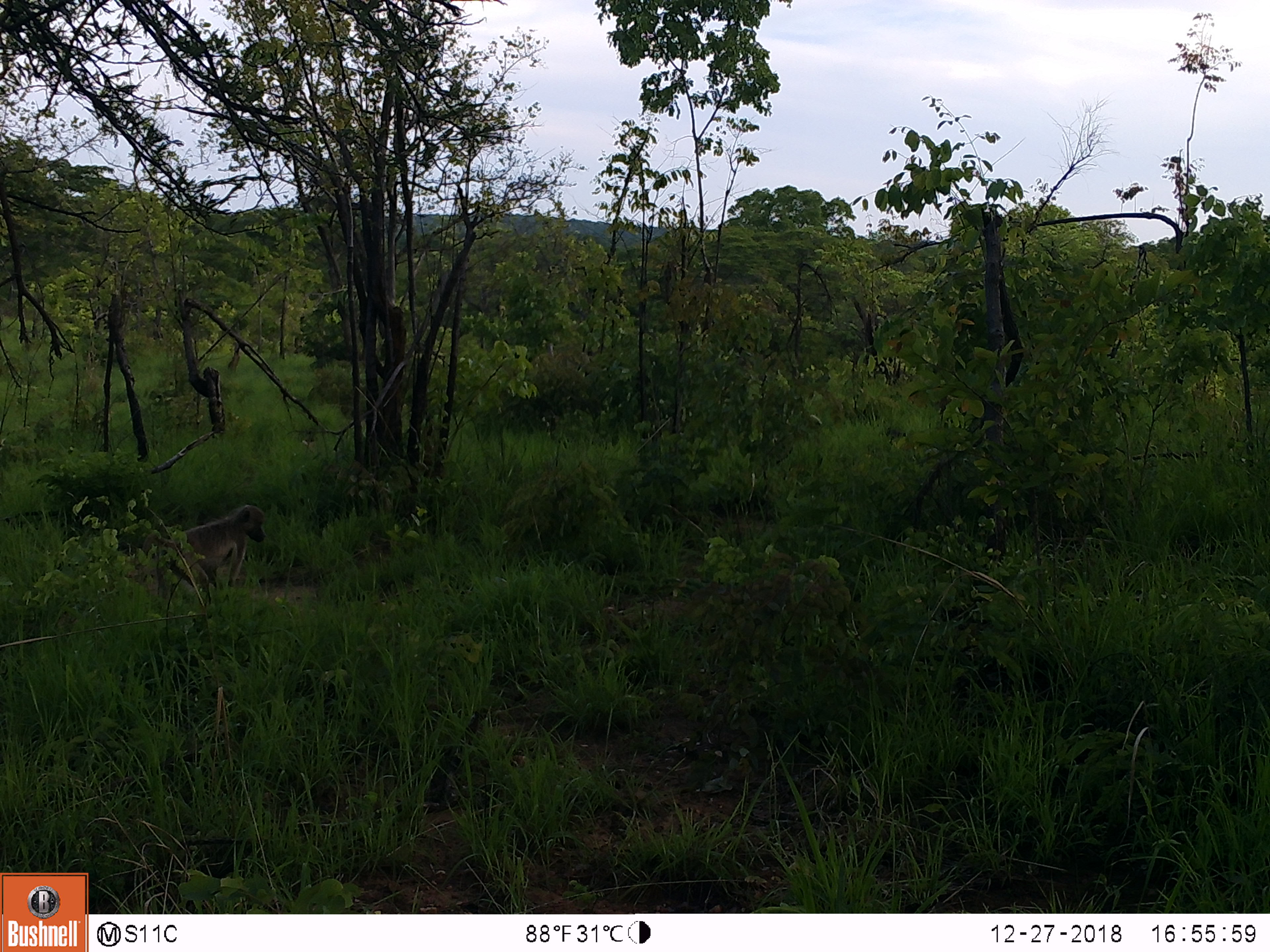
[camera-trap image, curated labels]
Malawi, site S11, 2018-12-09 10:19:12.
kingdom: Animalia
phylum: Chordata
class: Mammalia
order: Primates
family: Cercopithecidae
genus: Papio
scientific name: Papio cynocephalus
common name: yellow baboon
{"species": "yellow baboon (Papio cynocephalus)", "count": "1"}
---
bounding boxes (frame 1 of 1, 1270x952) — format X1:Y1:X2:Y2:
yellow baboon: 108:491:292:616